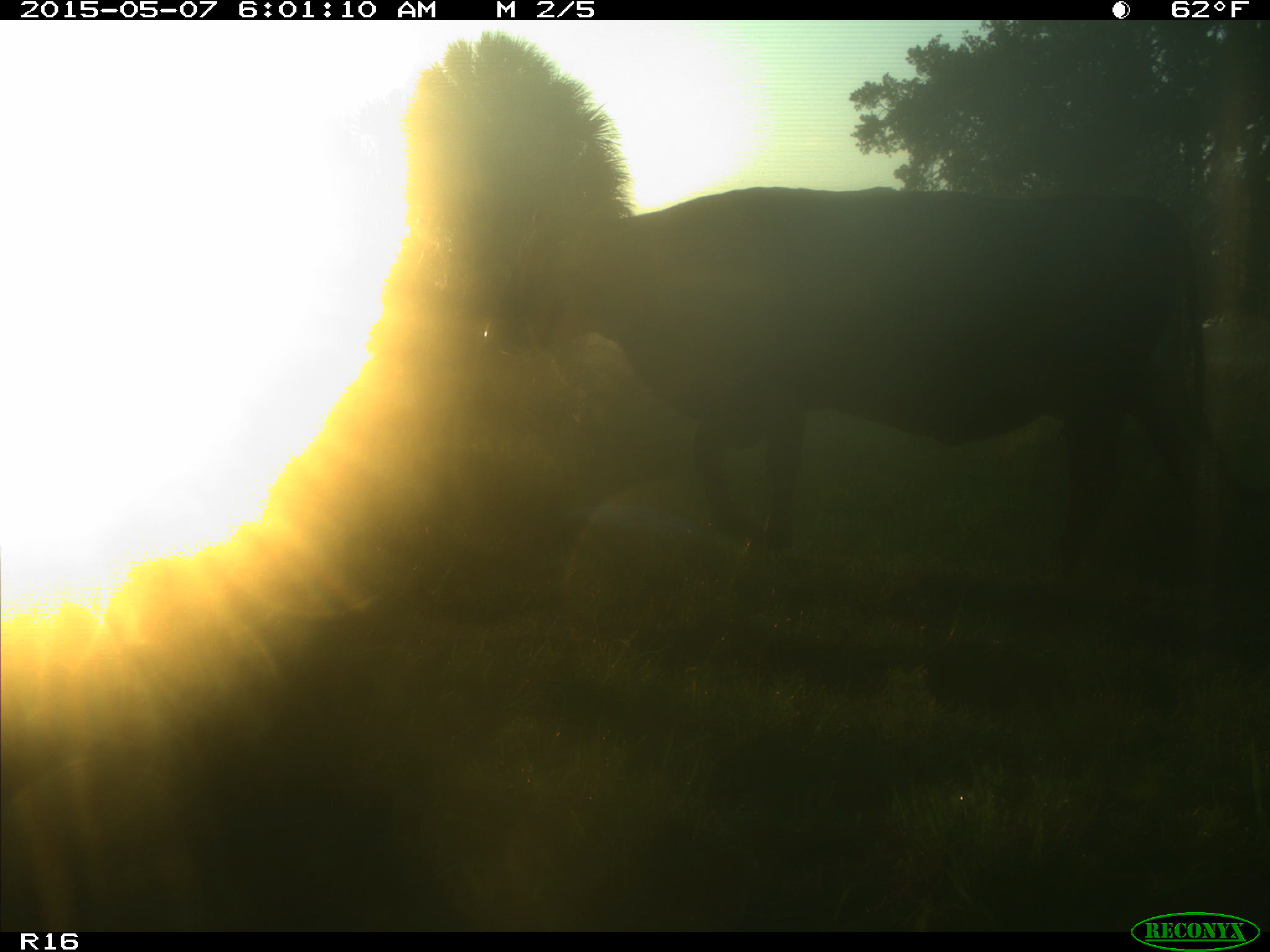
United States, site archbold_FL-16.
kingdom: Animalia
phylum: Chordata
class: Mammalia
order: Artiodactyla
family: Bovidae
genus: Bos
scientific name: Bos taurus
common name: domestic cow